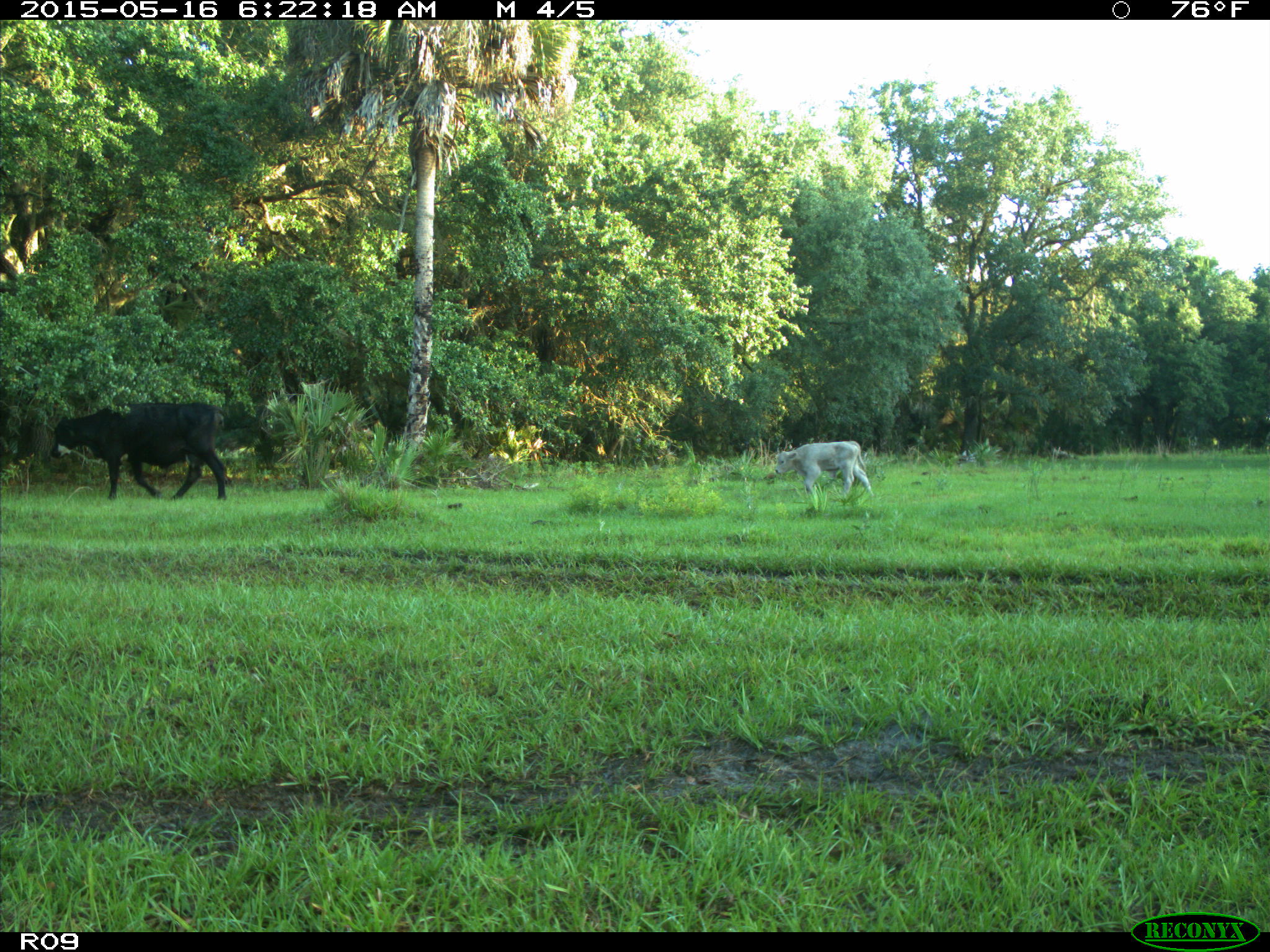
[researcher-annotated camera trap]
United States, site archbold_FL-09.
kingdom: Animalia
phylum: Chordata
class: Mammalia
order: Artiodactyla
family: Bovidae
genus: Bos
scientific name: Bos taurus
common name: domestic cow